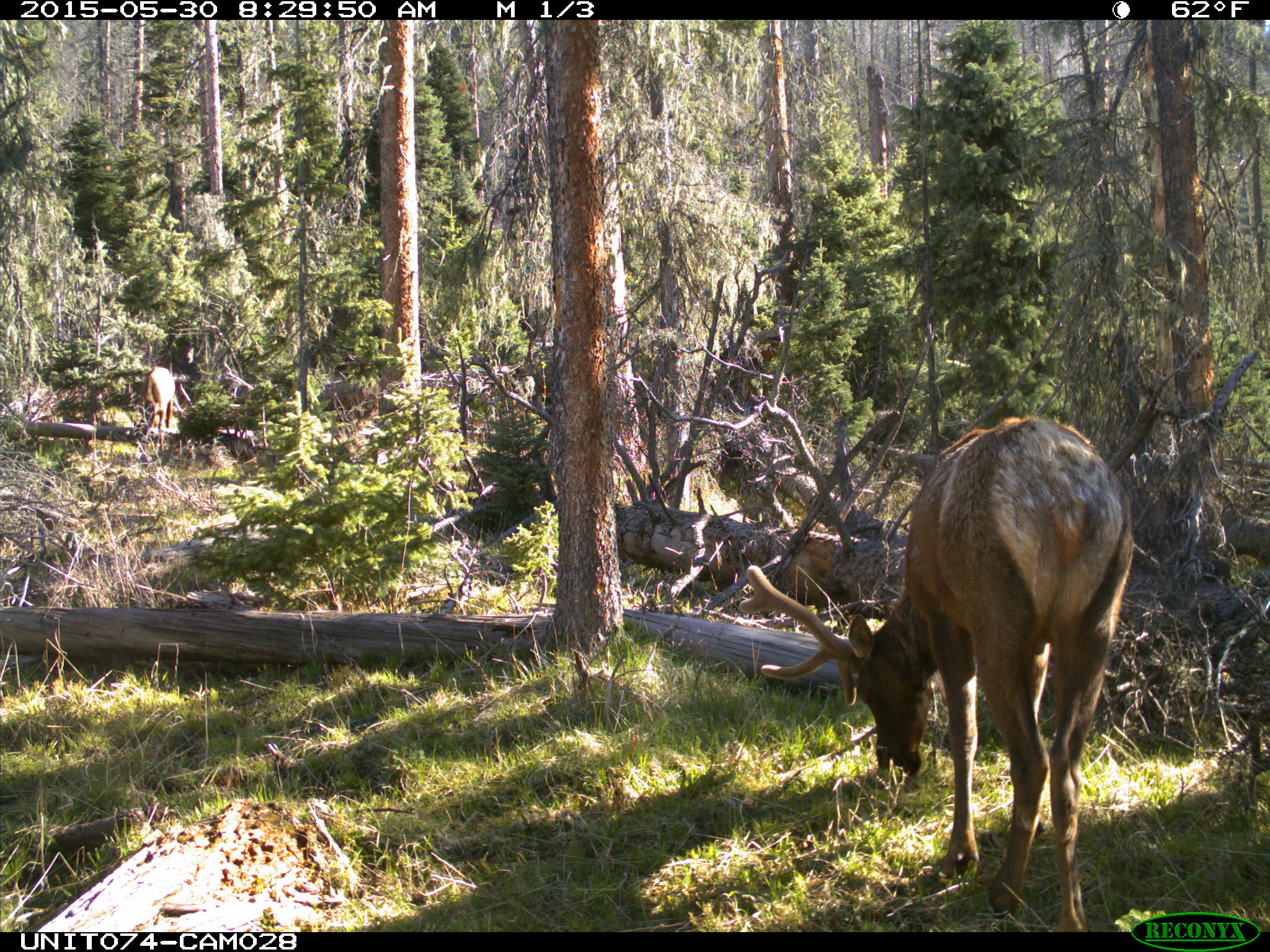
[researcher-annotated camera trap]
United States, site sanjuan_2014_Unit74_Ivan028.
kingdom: Animalia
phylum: Chordata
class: Mammalia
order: Artiodactyla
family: Cervidae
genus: Cervus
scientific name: Cervus elaphus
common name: red deer